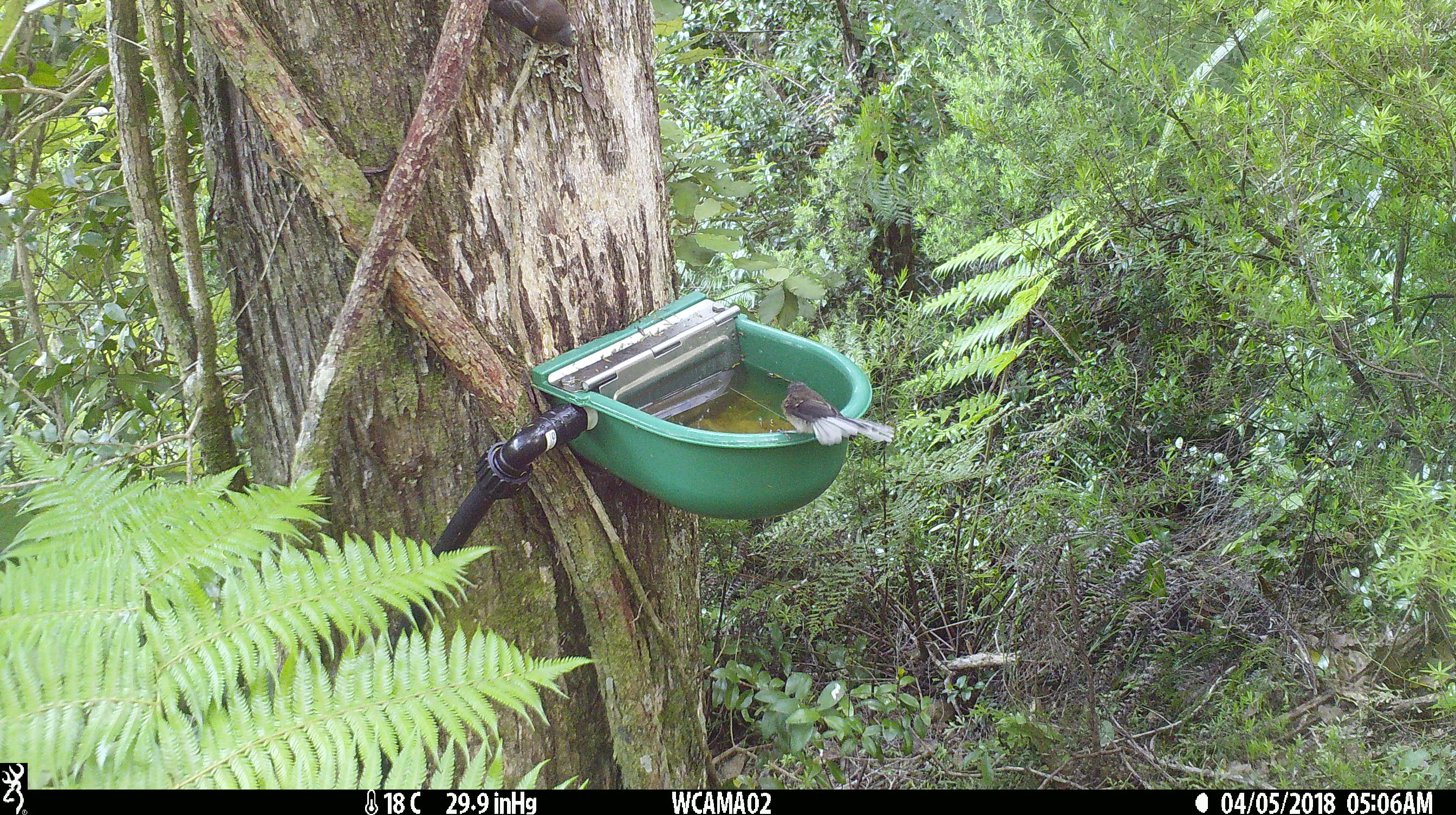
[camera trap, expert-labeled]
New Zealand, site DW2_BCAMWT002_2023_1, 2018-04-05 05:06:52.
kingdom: Animalia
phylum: Chordata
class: Aves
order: Passeriformes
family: Rhipiduridae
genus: Rhipidura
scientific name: Rhipidura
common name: fantails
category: fantail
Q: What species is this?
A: Fantail (fantails) (Rhipidura).